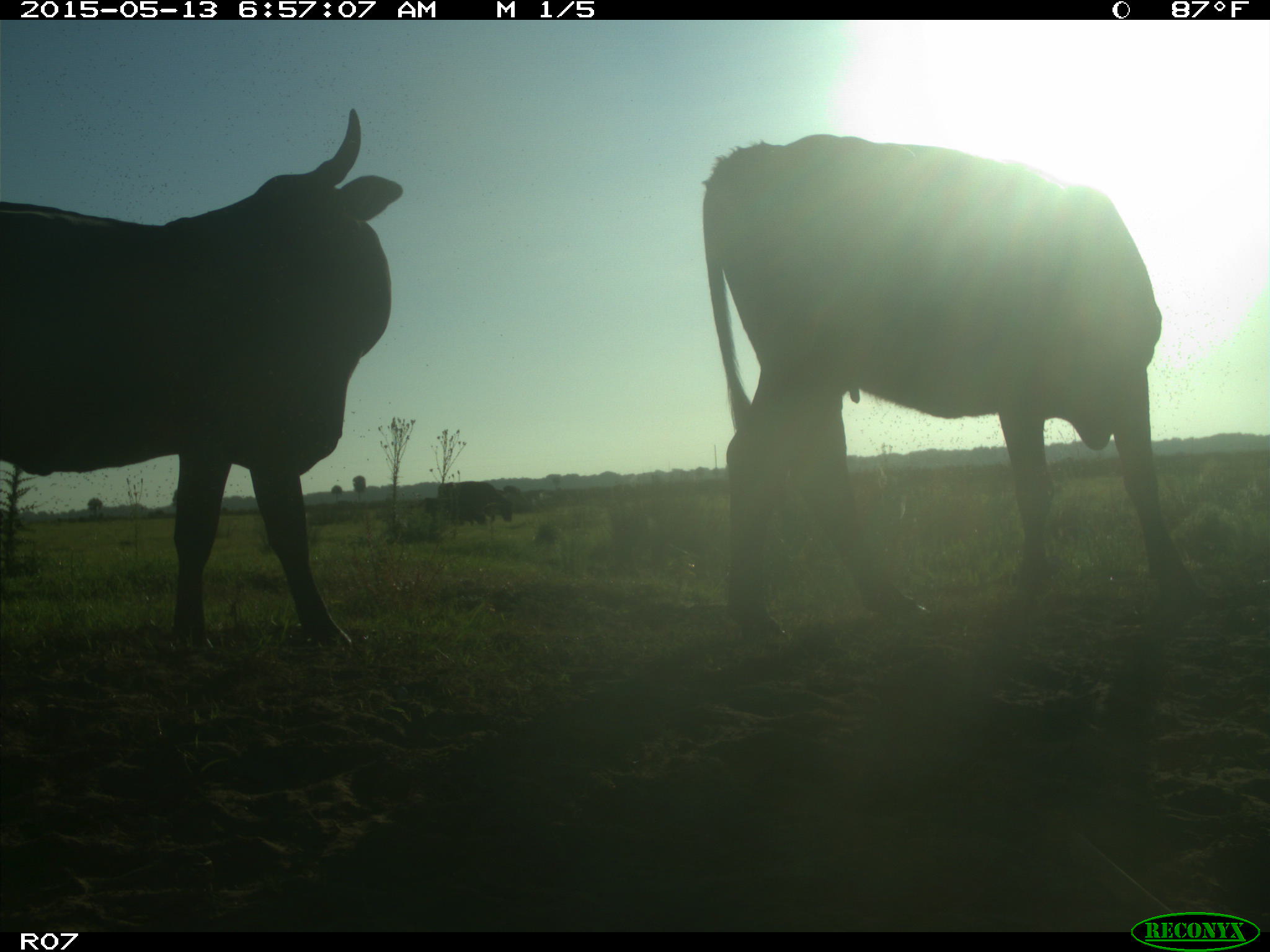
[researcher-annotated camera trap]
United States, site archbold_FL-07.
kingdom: Animalia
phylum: Chordata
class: Mammalia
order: Artiodactyla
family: Bovidae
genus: Bos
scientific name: Bos taurus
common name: domestic cow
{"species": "Bos taurus (domestic cow)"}